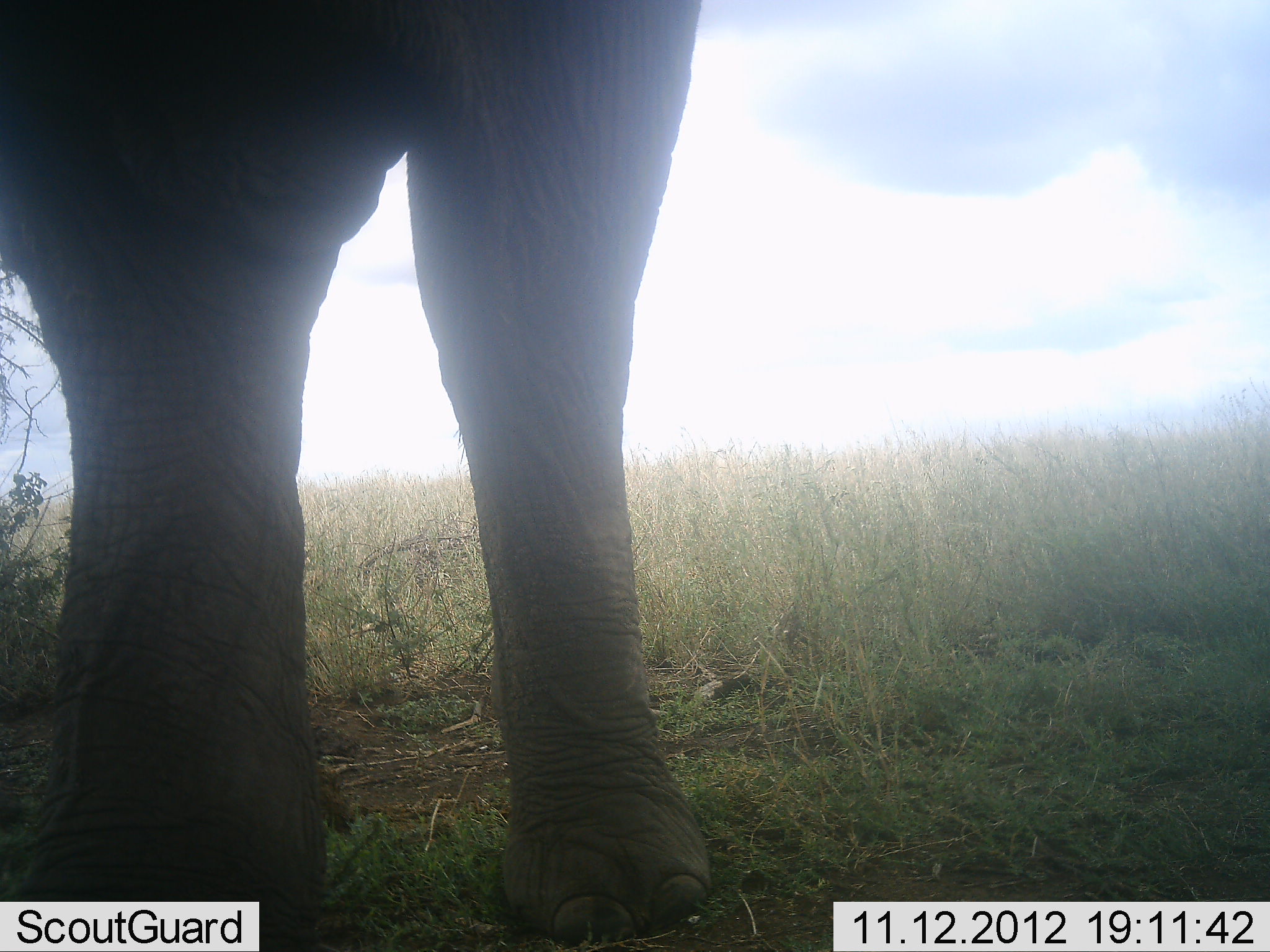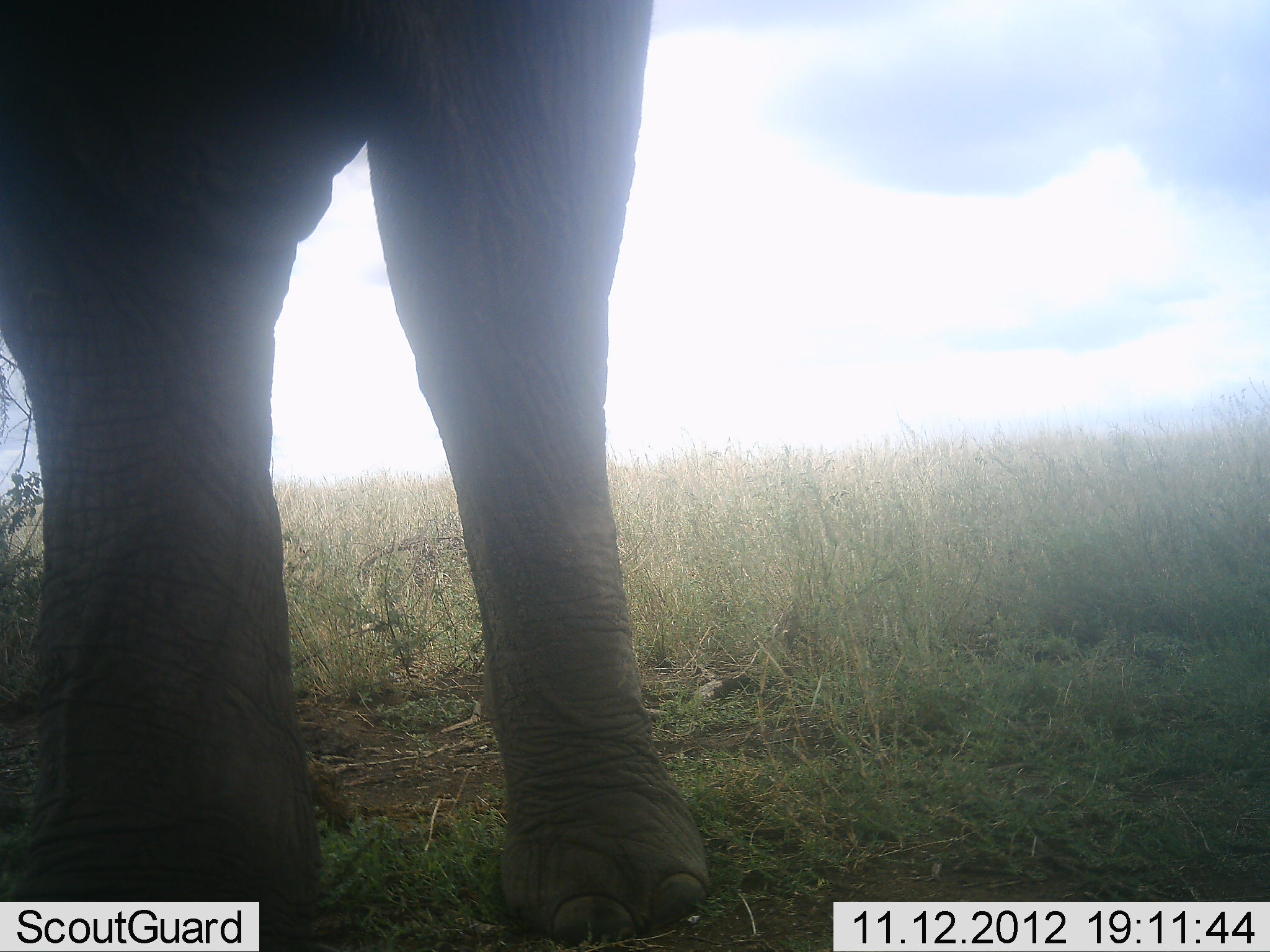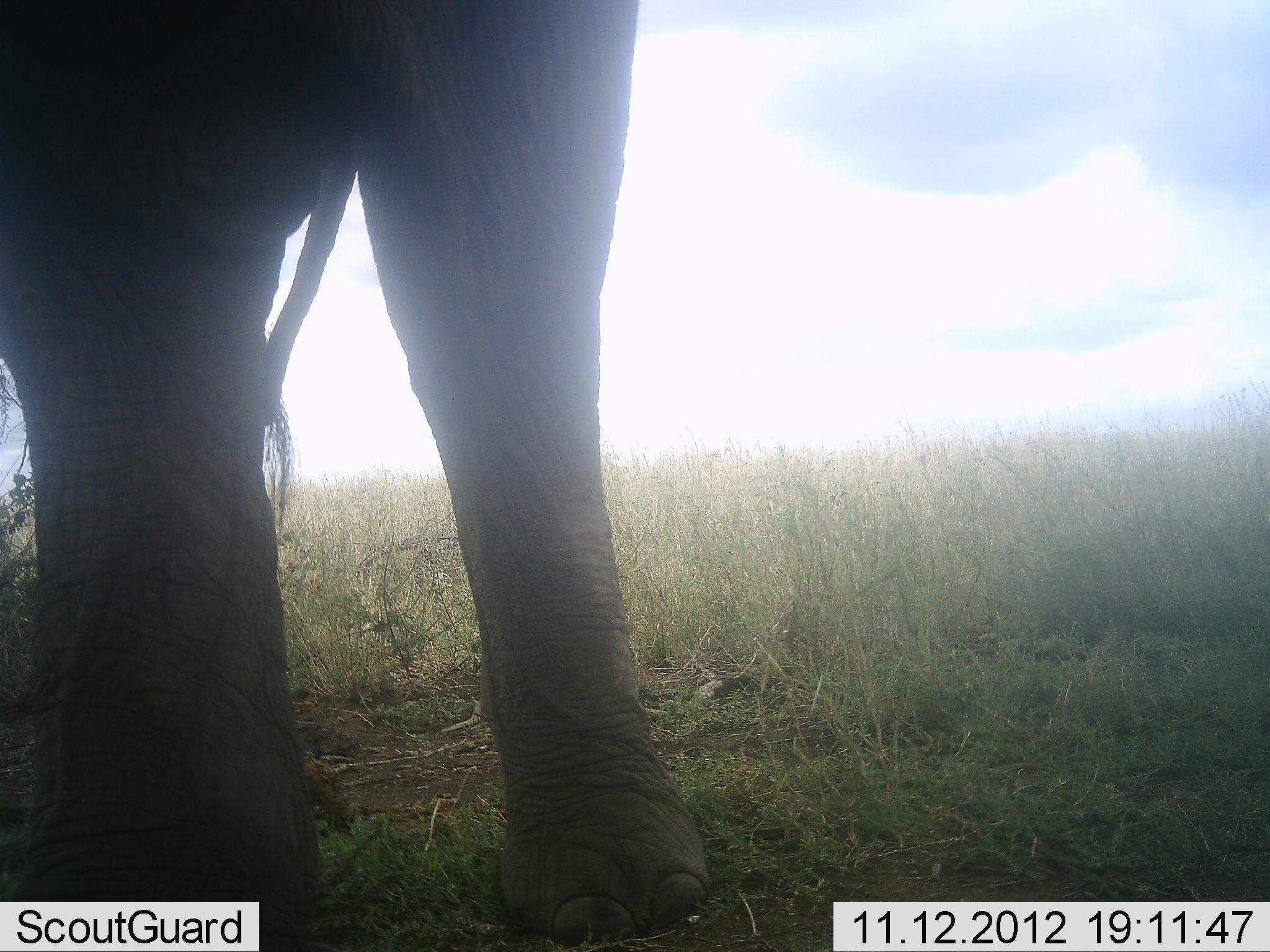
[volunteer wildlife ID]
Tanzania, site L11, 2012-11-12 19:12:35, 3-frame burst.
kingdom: Animalia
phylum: Chordata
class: Mammalia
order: Proboscidea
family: Elephantidae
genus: Loxodonta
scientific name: Loxodonta africana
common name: african bush elephant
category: elephant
Elephant (african bush elephant) (Loxodonta africana), count 1. Behavior (volunteer vote fractions): standing 80%, resting 0%, moving 20%, interacting 0%. Young present (vote fraction): 0%. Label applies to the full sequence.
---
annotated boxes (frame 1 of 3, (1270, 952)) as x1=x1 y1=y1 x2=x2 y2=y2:
animal: x1=1 y1=0 x2=706 y2=951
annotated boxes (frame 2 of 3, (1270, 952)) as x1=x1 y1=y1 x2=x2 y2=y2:
animal: x1=1 y1=0 x2=708 y2=951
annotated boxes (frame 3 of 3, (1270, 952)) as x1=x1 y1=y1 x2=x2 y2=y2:
animal: x1=1 y1=1 x2=712 y2=952